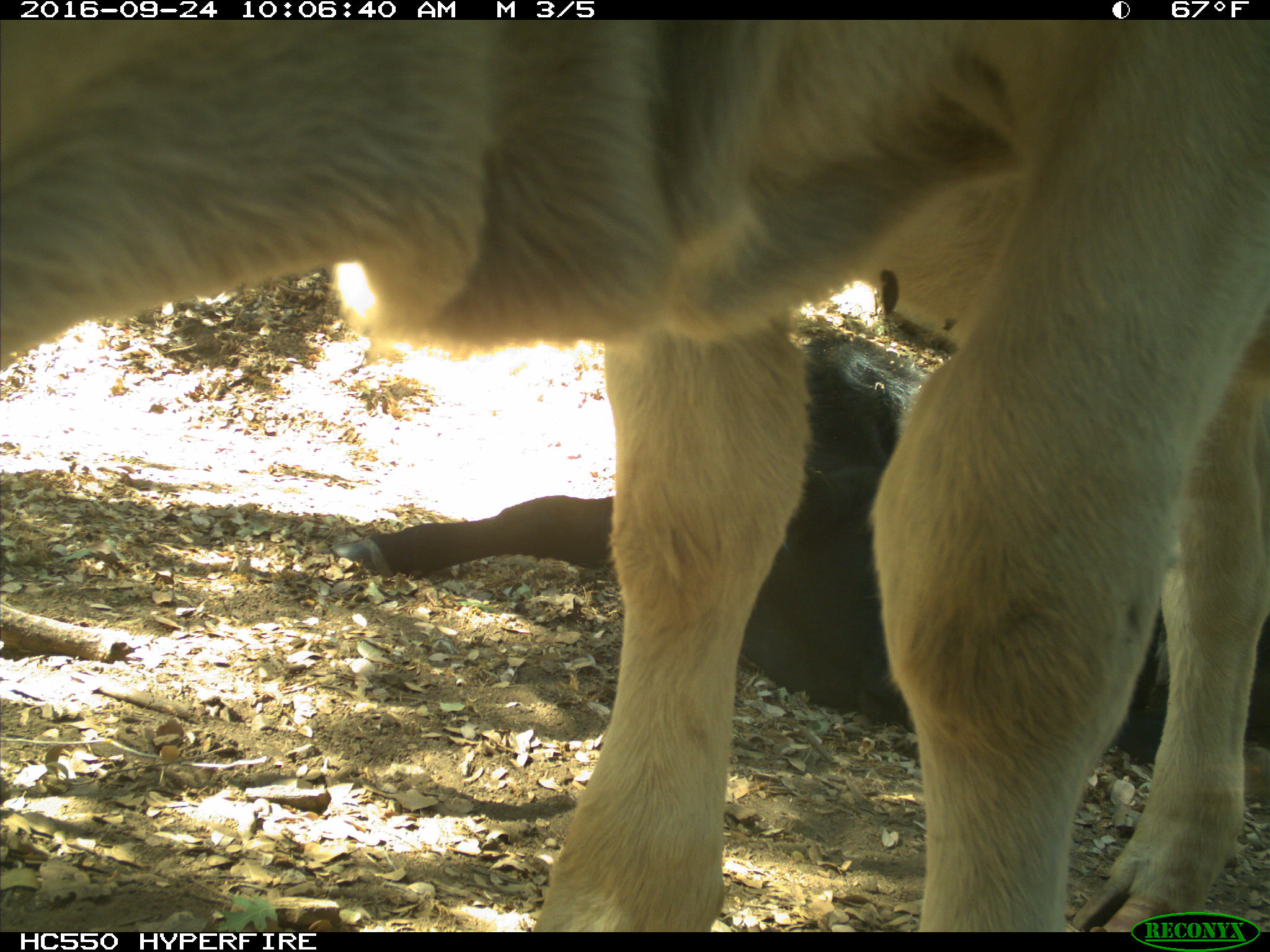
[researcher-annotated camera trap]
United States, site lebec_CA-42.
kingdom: Animalia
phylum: Chordata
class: Mammalia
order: Artiodactyla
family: Bovidae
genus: Bos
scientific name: Bos taurus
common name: domestic cow